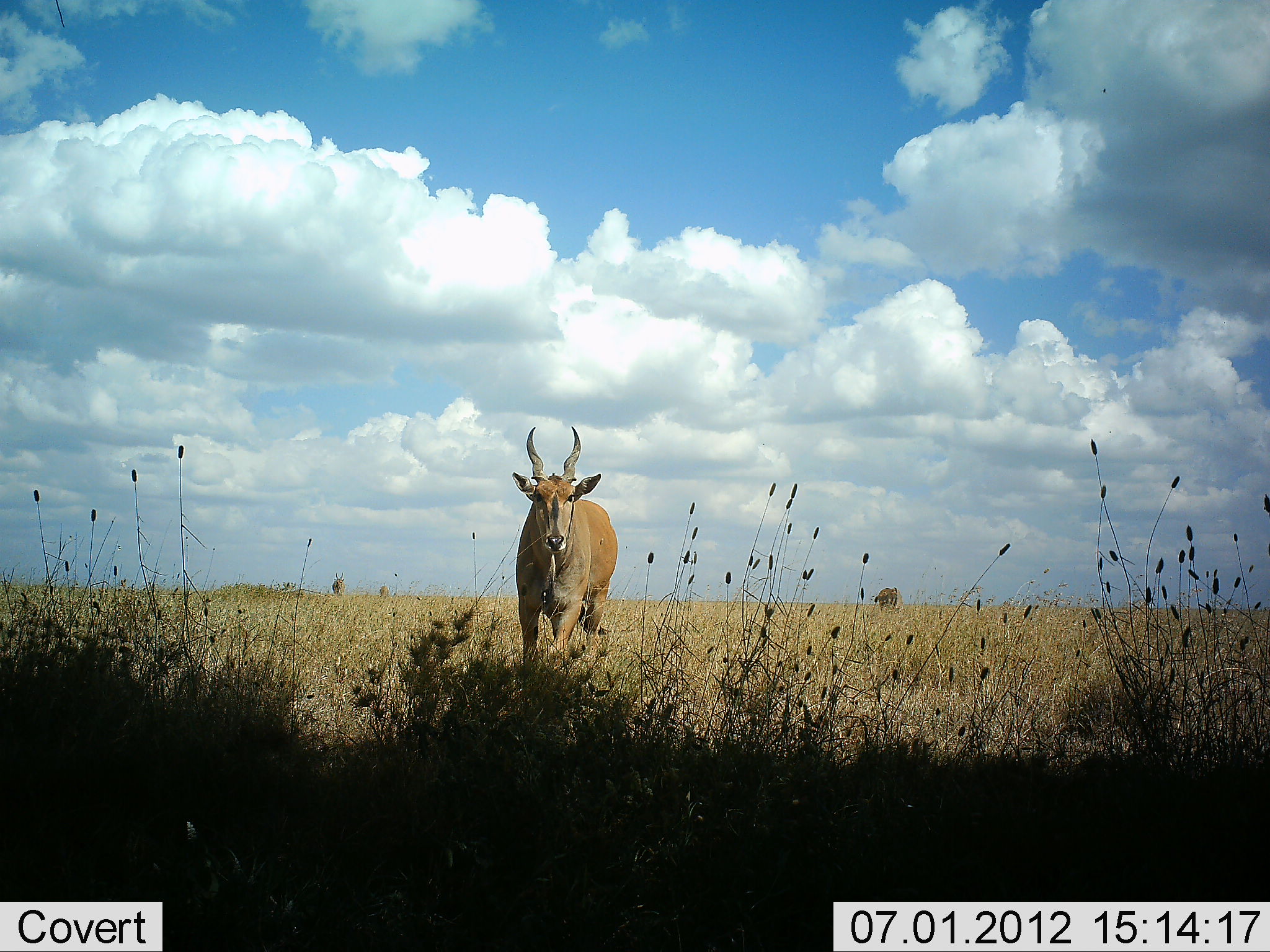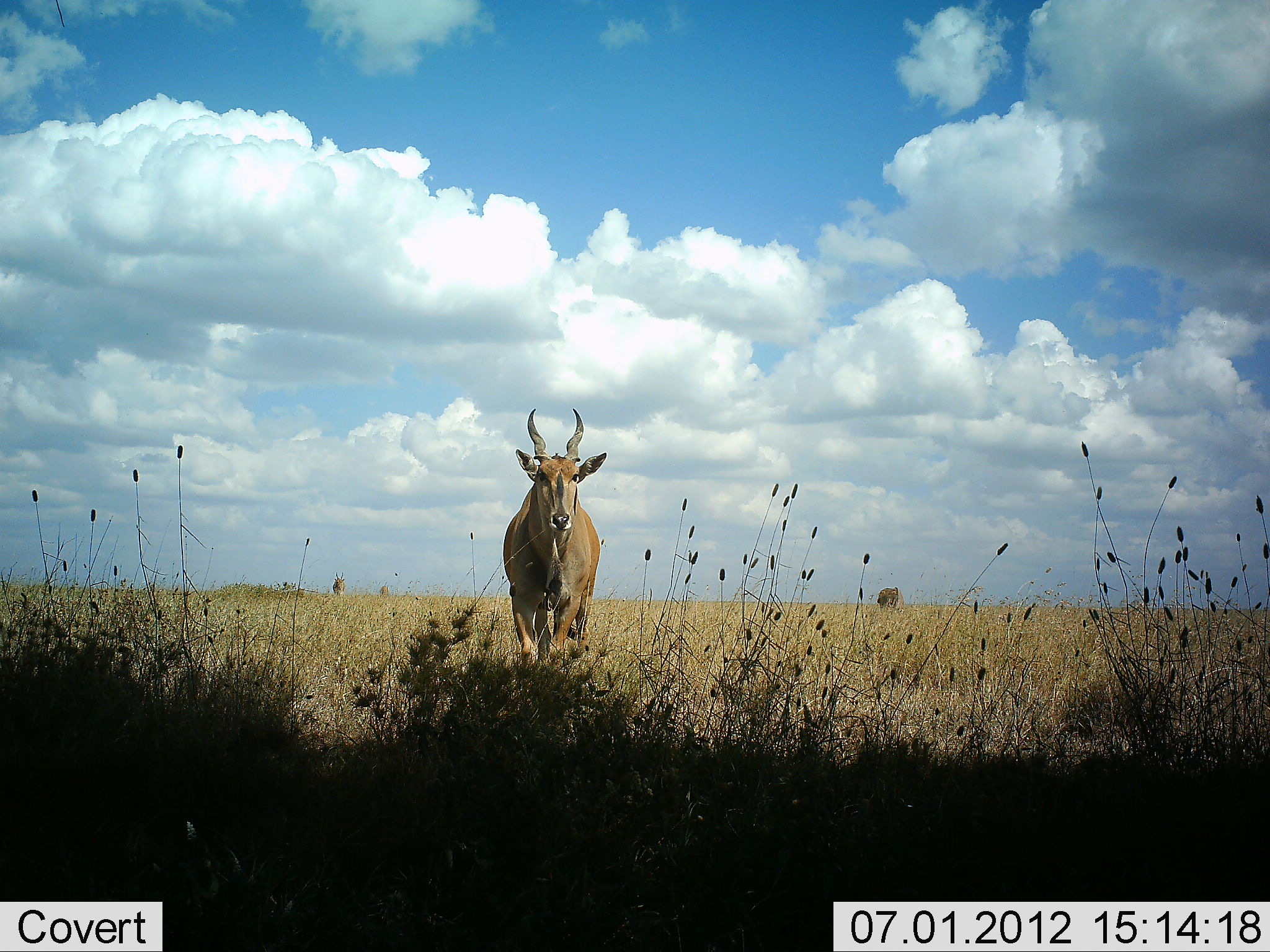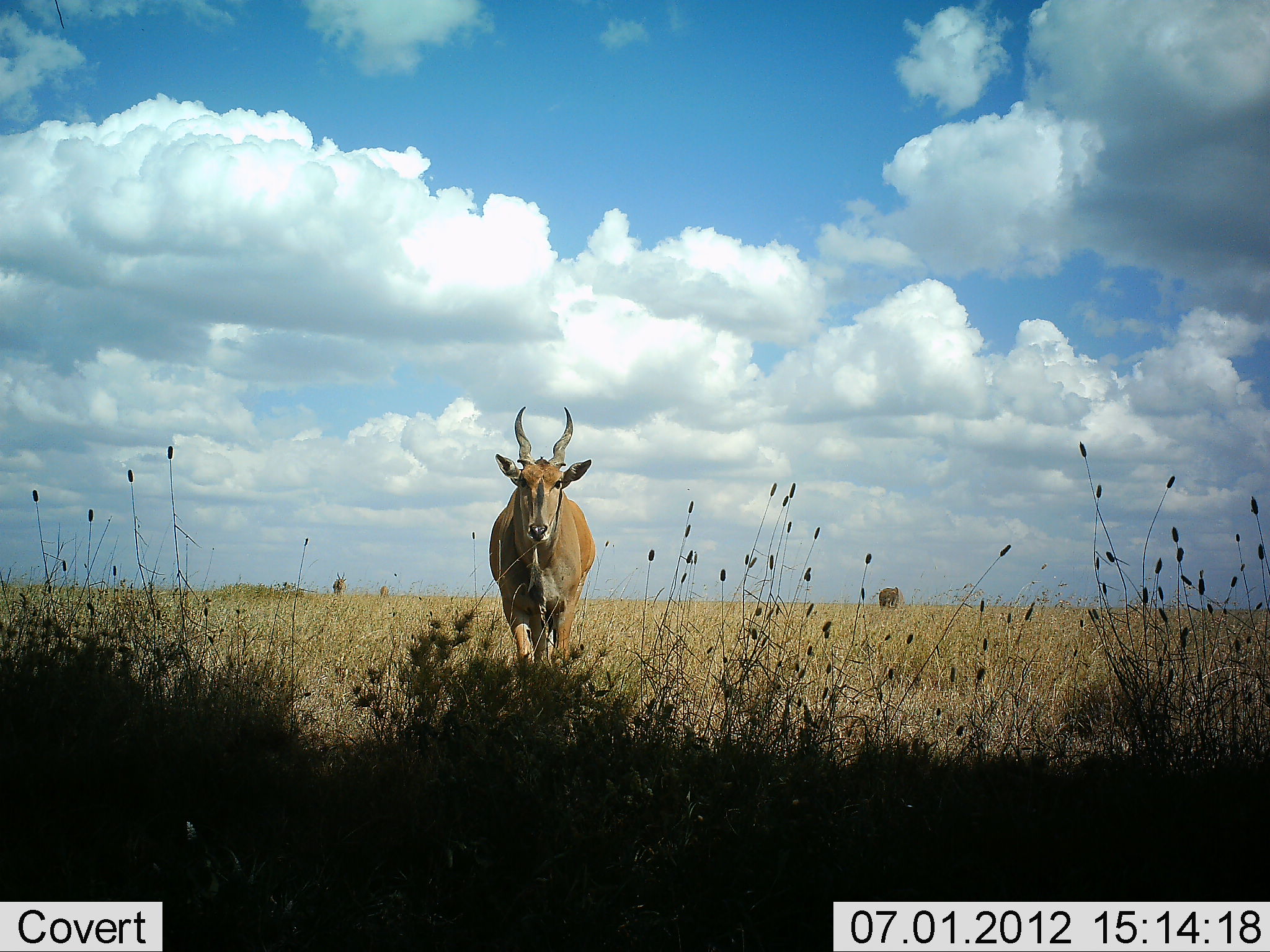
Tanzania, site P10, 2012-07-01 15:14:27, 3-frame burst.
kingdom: Animalia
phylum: Chordata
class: Mammalia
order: Artiodactyla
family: Bovidae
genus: Tragelaphus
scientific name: Tragelaphus oryx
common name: eland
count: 3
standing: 36%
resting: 0%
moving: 82%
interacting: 0%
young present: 0%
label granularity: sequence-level